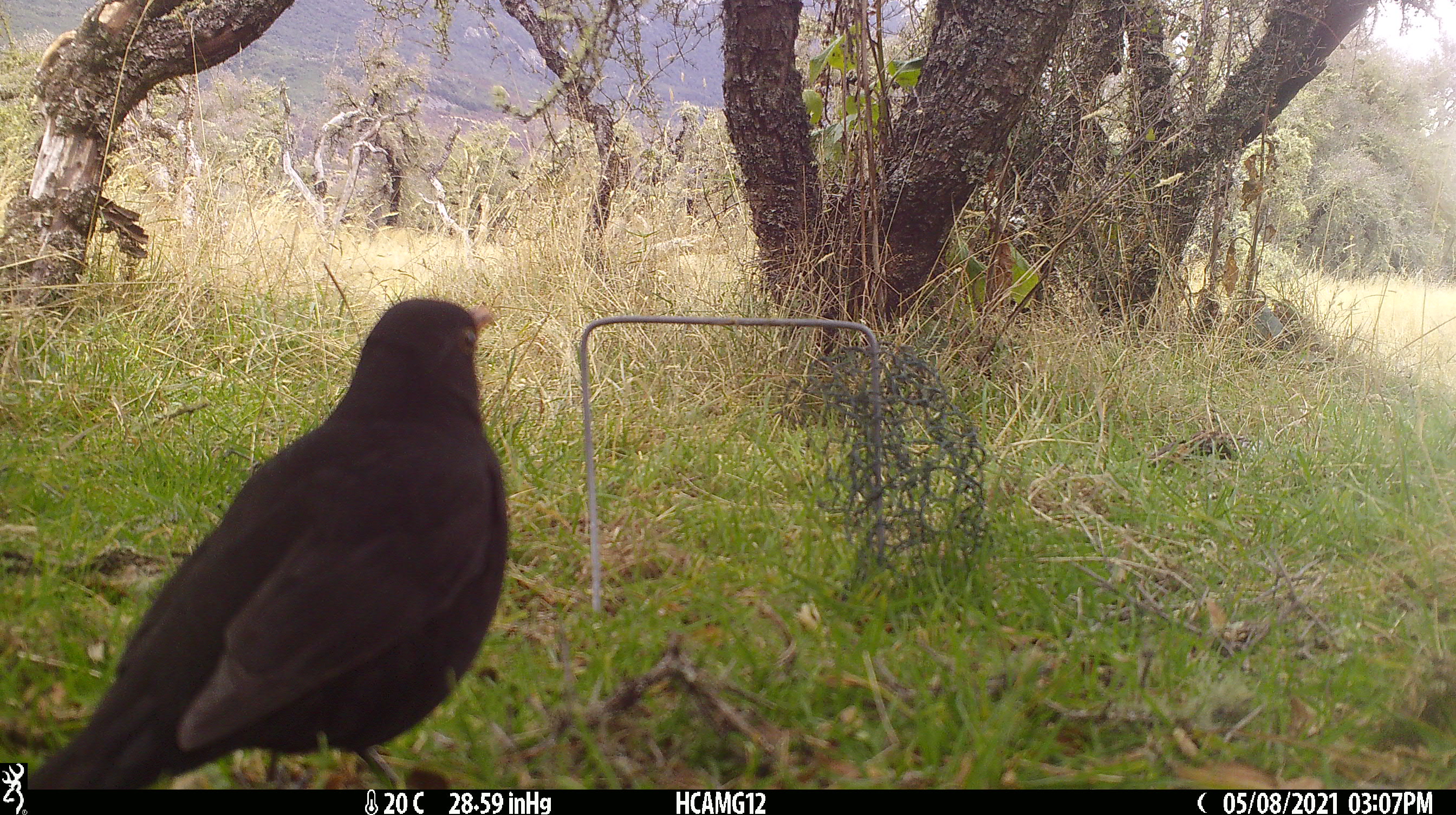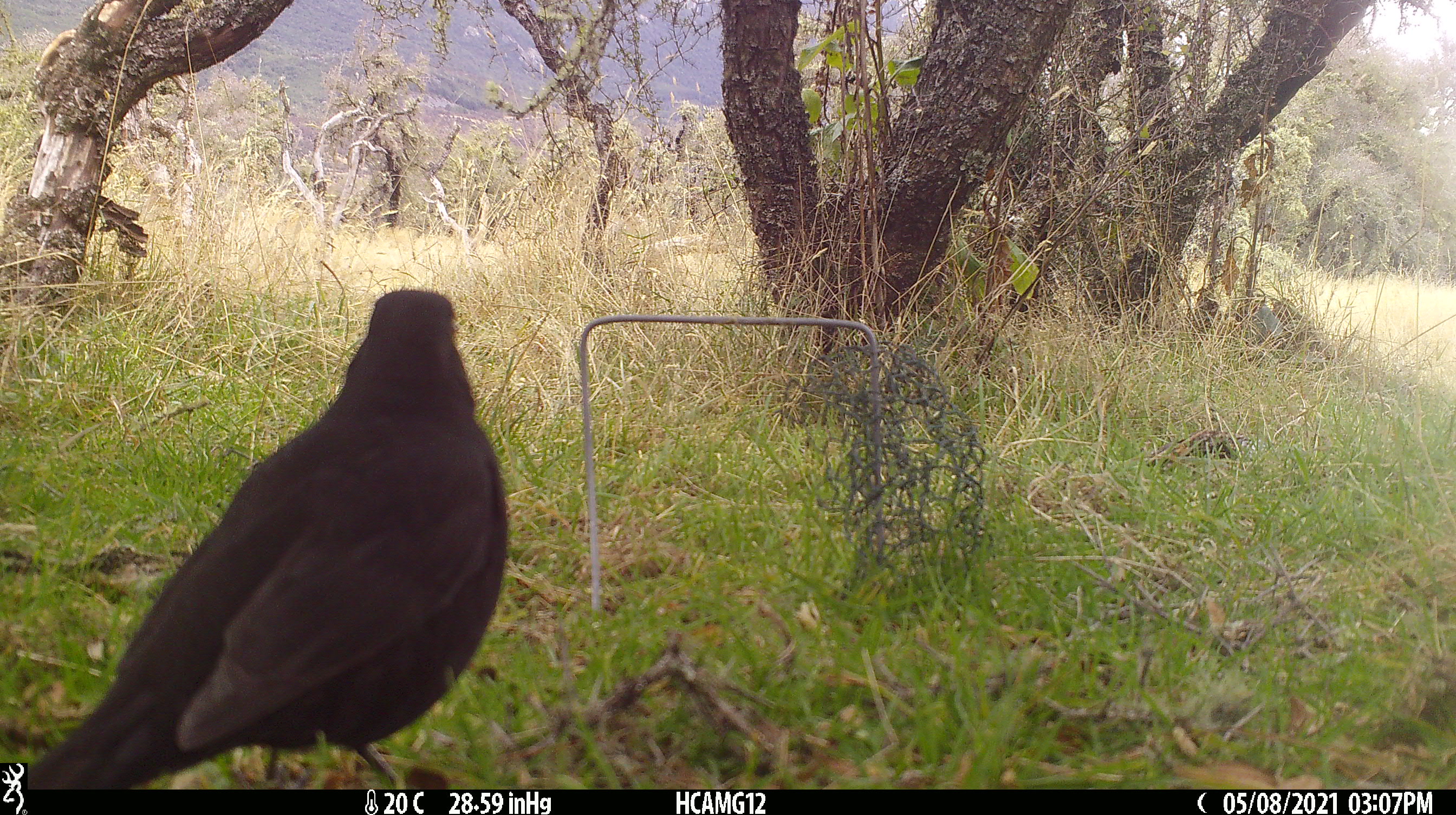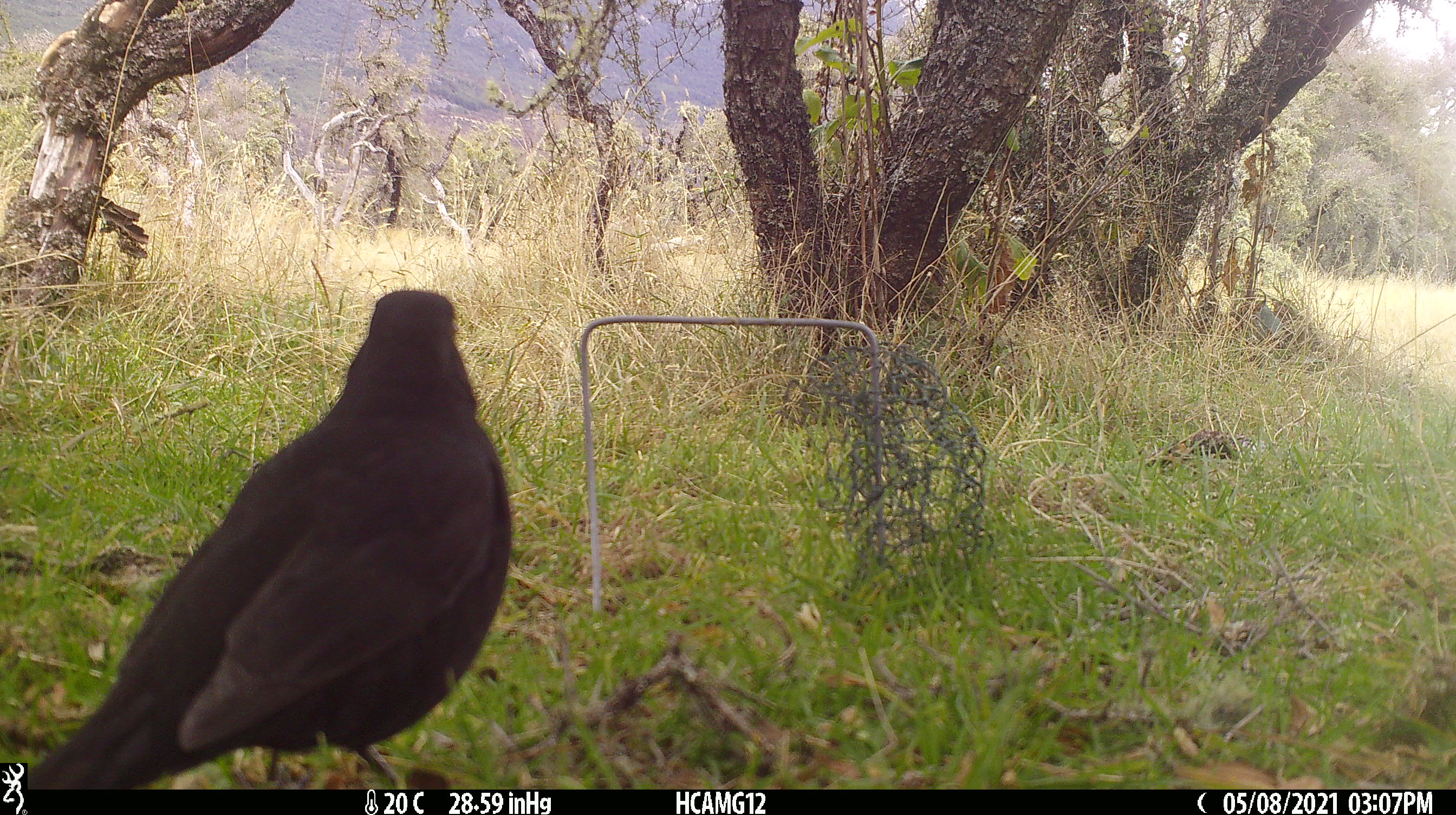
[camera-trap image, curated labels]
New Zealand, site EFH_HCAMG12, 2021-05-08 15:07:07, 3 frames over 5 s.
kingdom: Animalia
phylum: Chordata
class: Aves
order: Passeriformes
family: Turdidae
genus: Turdus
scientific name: Turdus merula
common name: eurasian blackbird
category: blackbird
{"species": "blackbird (eurasian blackbird) (Turdus merula)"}